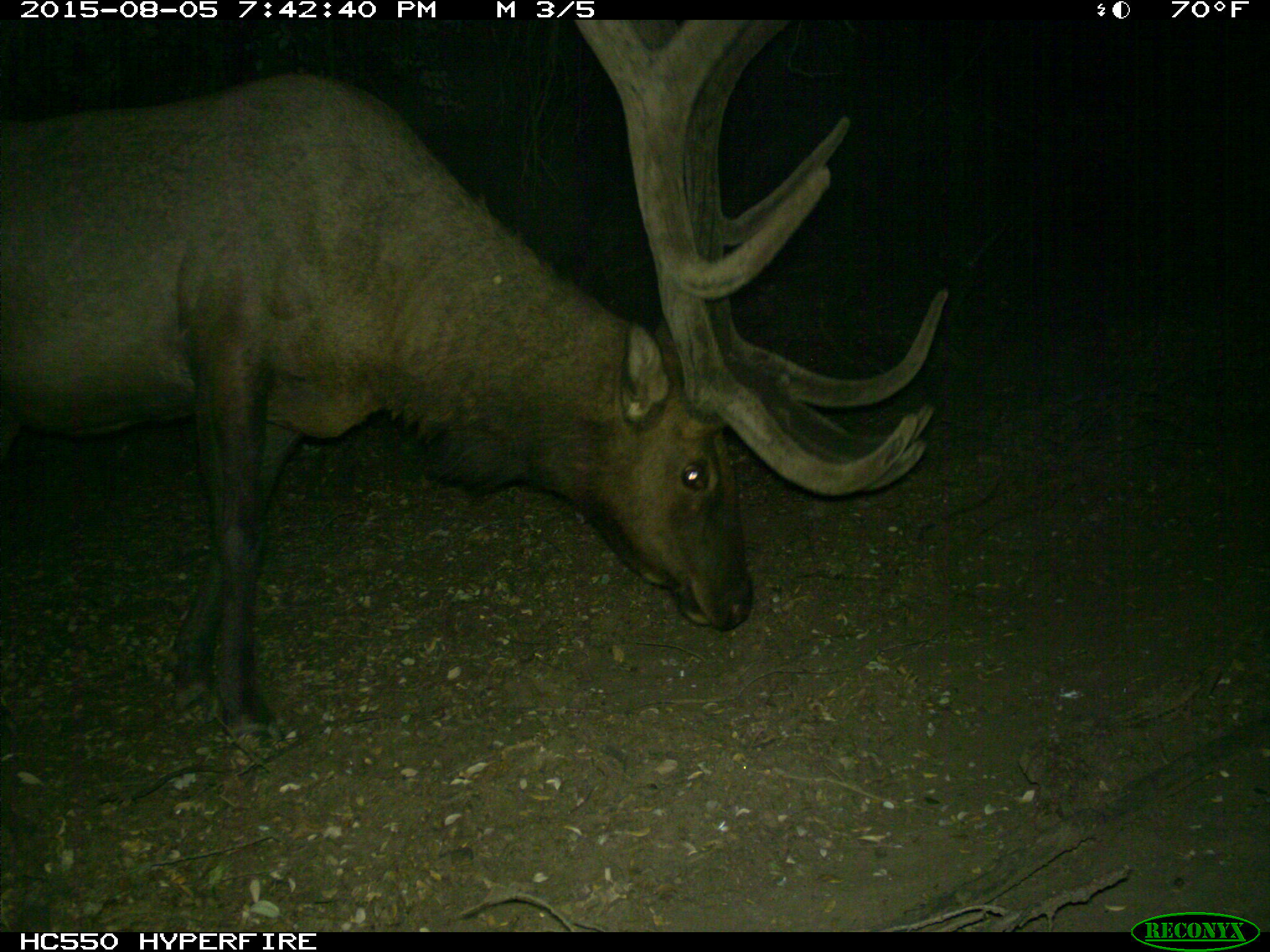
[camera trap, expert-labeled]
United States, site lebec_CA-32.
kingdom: Animalia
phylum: Chordata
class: Mammalia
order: Artiodactyla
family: Cervidae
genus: Cervus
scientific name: Cervus canadensis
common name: elk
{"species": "Cervus canadensis (elk)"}